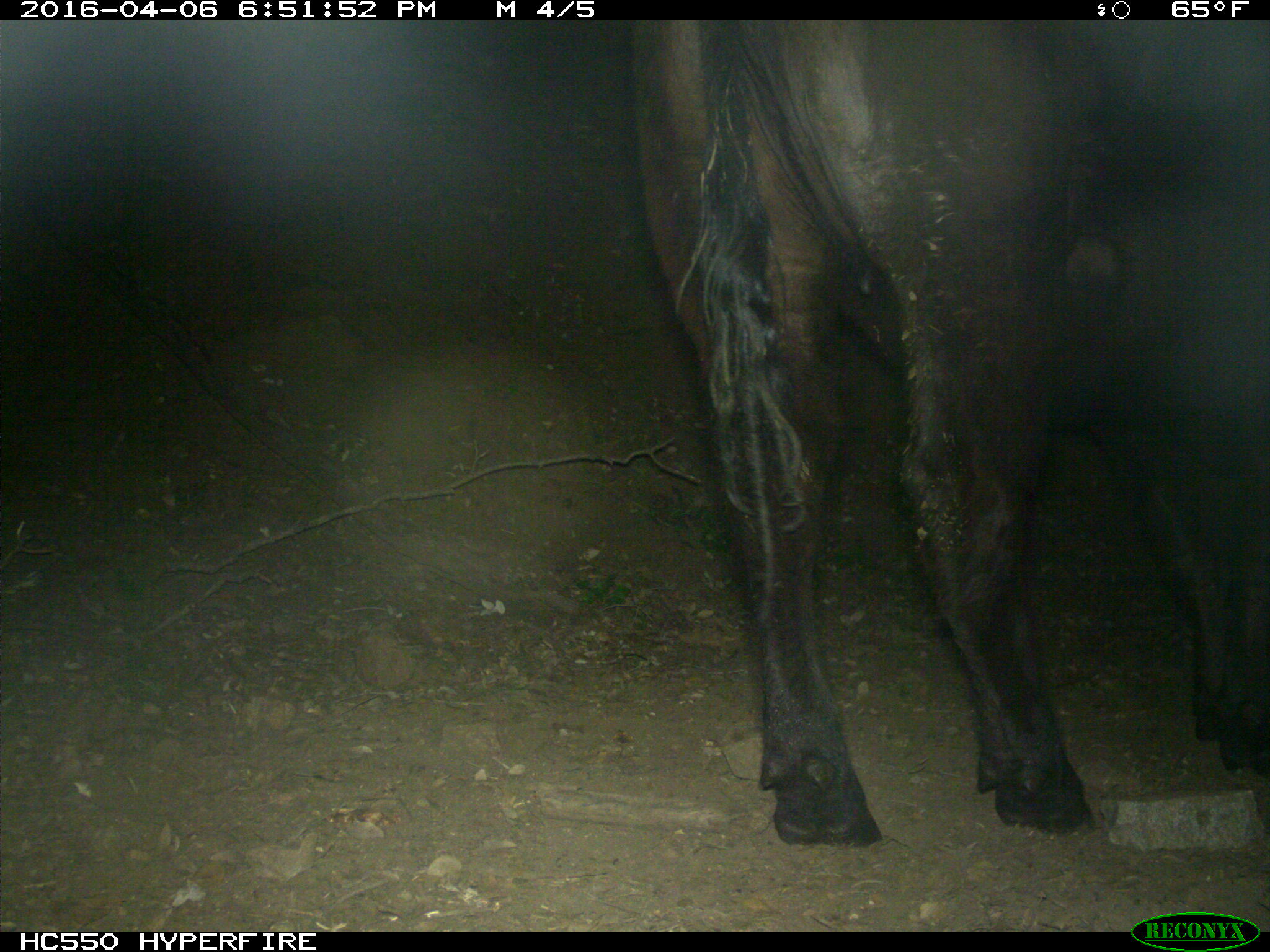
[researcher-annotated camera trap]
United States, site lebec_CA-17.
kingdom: Animalia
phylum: Chordata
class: Mammalia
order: Artiodactyla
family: Bovidae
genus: Bos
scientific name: Bos taurus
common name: domestic cow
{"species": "Bos taurus (domestic cow)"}